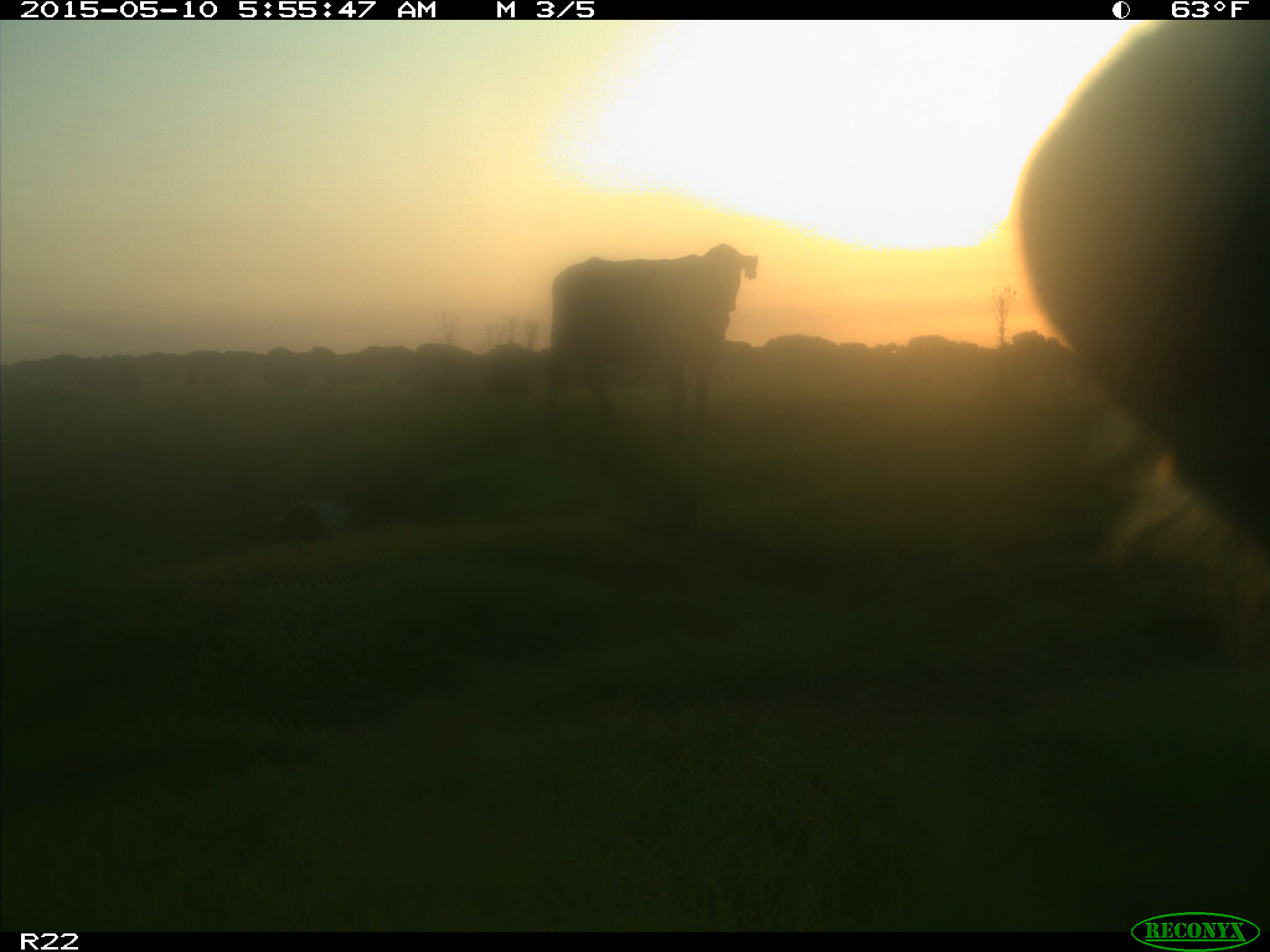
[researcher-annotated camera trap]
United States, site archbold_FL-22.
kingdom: Animalia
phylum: Chordata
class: Mammalia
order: Artiodactyla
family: Bovidae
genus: Bos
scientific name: Bos taurus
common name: domestic cow